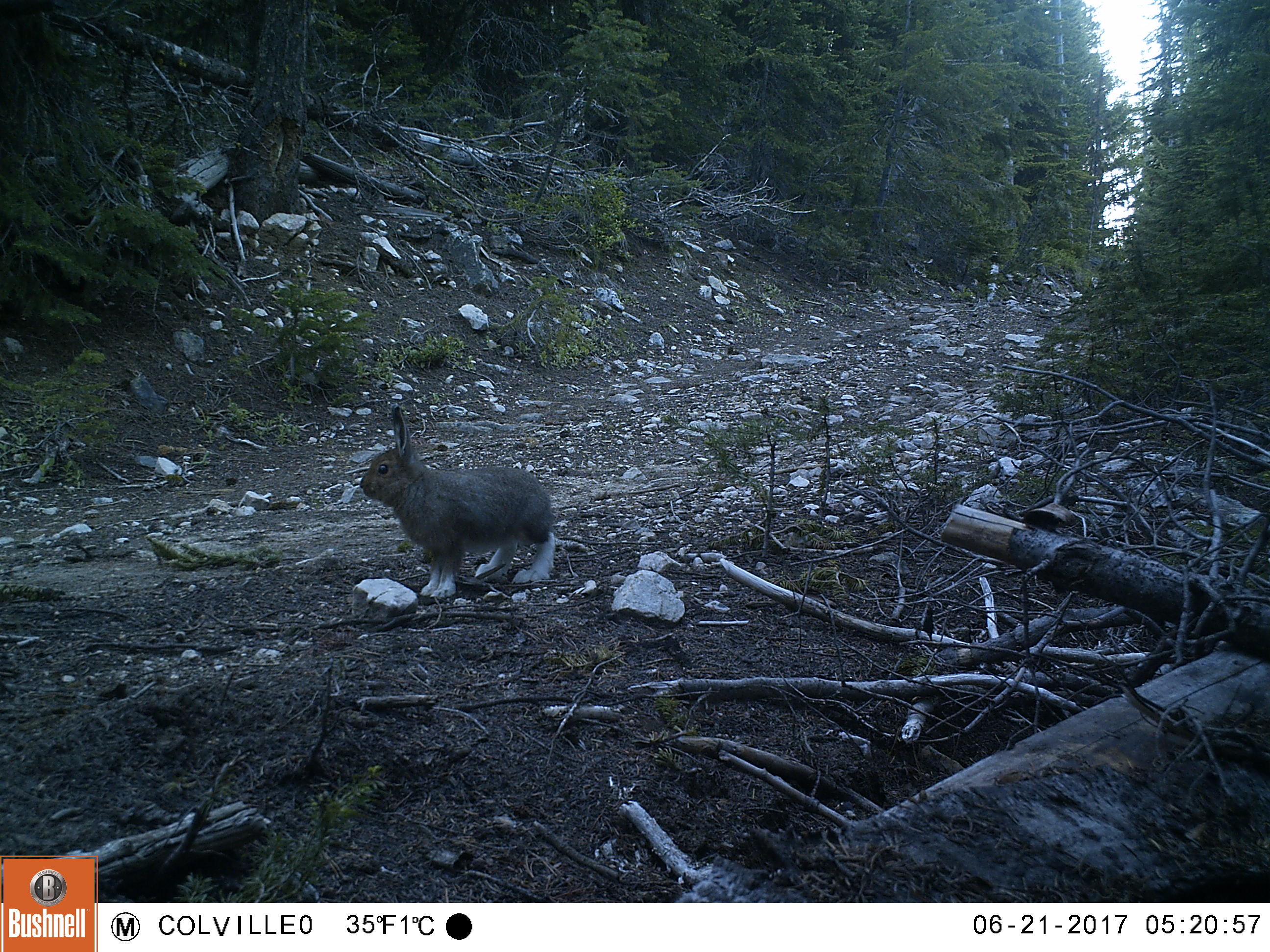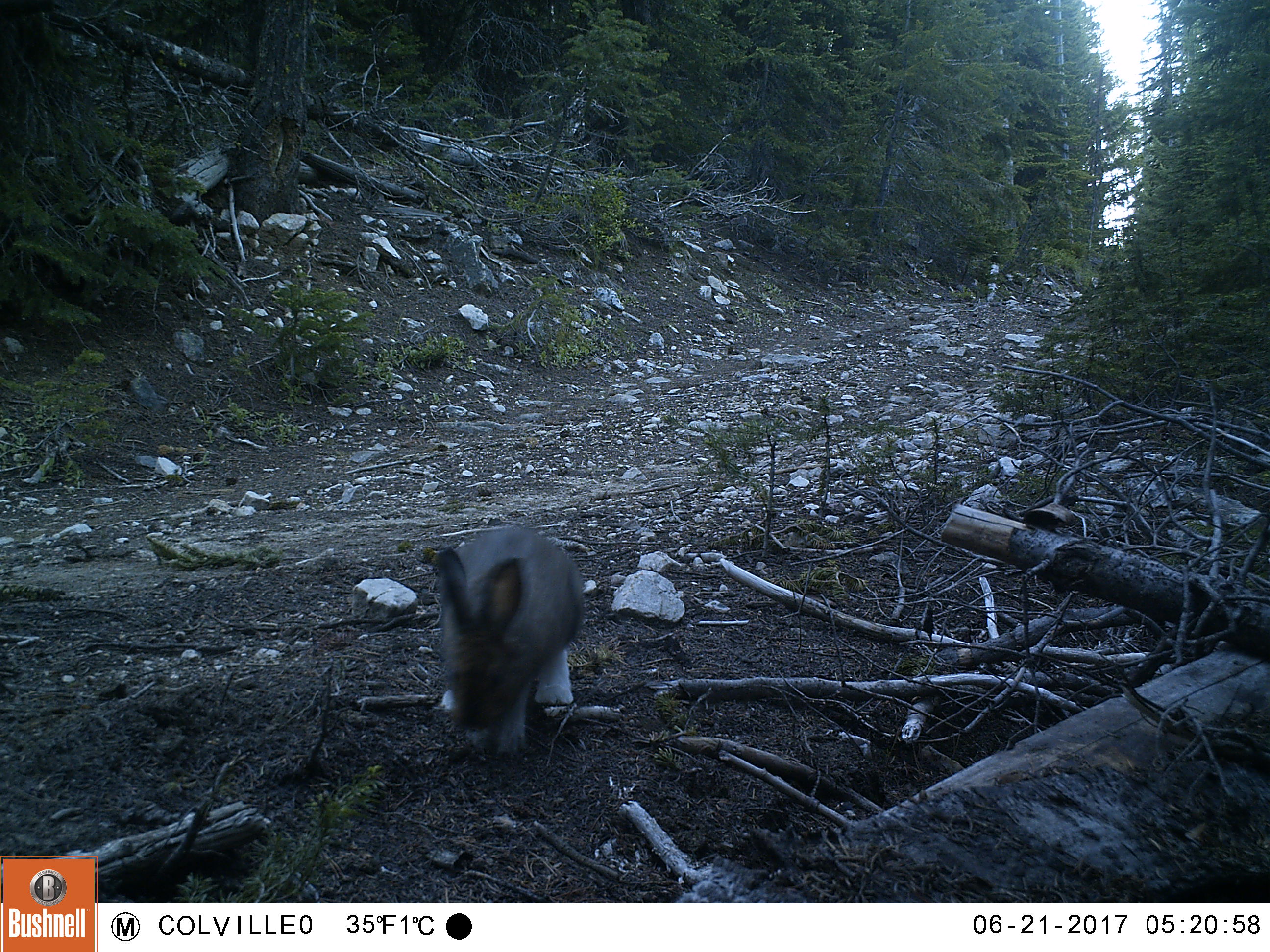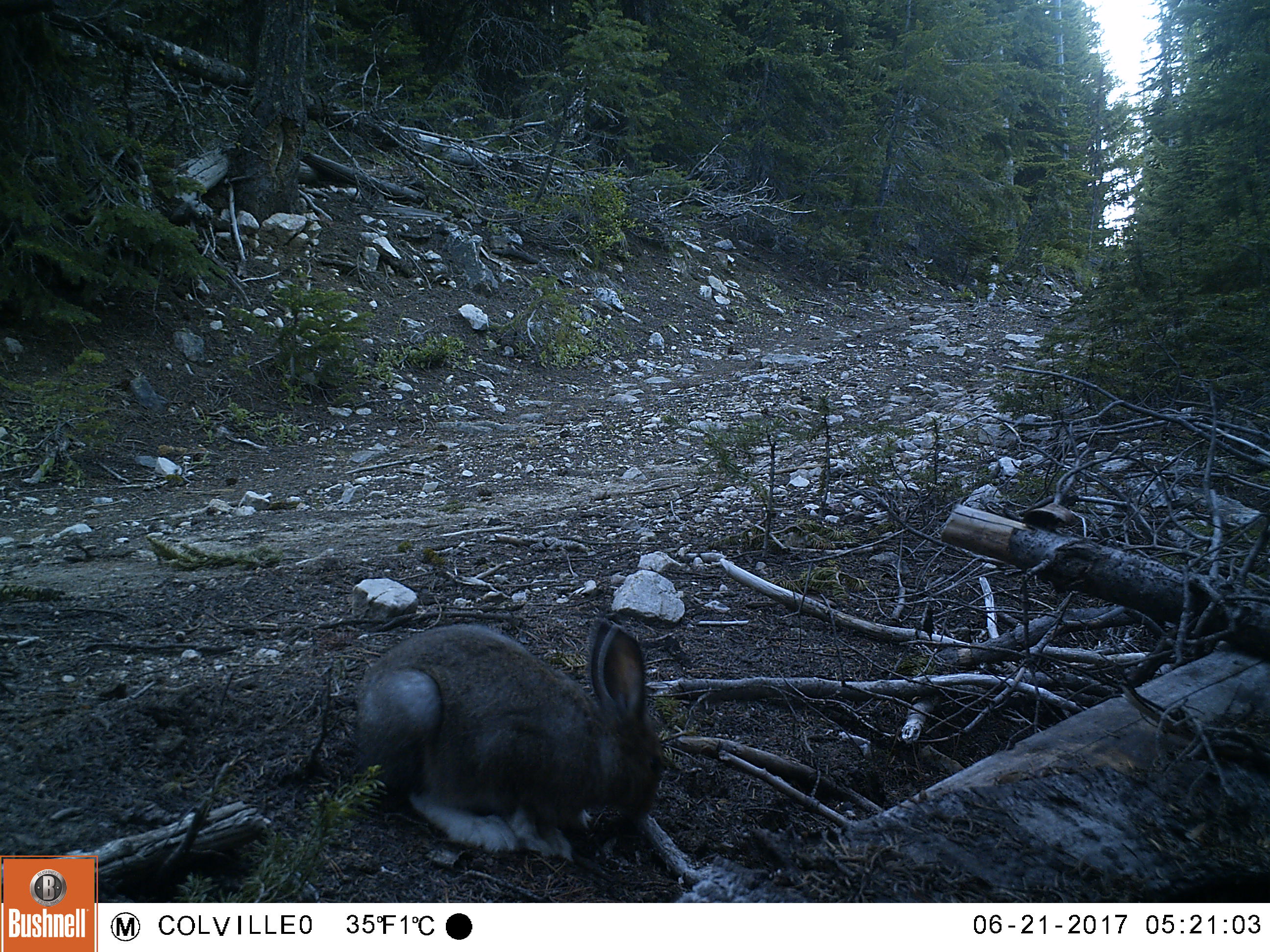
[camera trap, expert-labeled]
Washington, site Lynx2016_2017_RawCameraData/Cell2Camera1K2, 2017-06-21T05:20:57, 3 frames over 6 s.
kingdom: Animalia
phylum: Chordata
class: Mammalia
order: Lagomorpha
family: Leporidae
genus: Lepus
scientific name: Lepus americanus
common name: snowshoe hare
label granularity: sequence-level